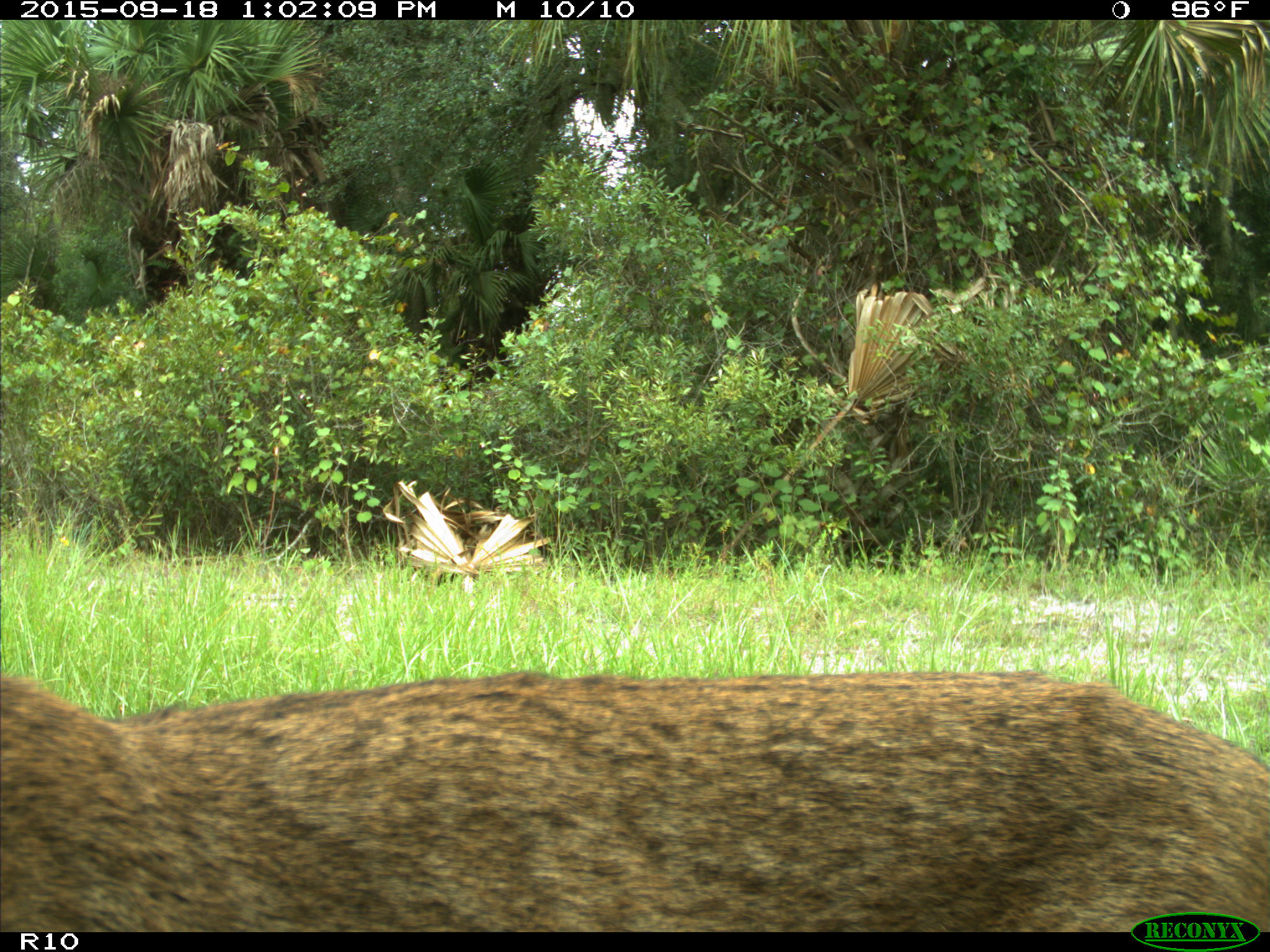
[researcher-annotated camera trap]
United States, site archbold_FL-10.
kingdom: Animalia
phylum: Chordata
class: Mammalia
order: Carnivora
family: Felidae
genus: Lynx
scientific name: Lynx rufus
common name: bobcat